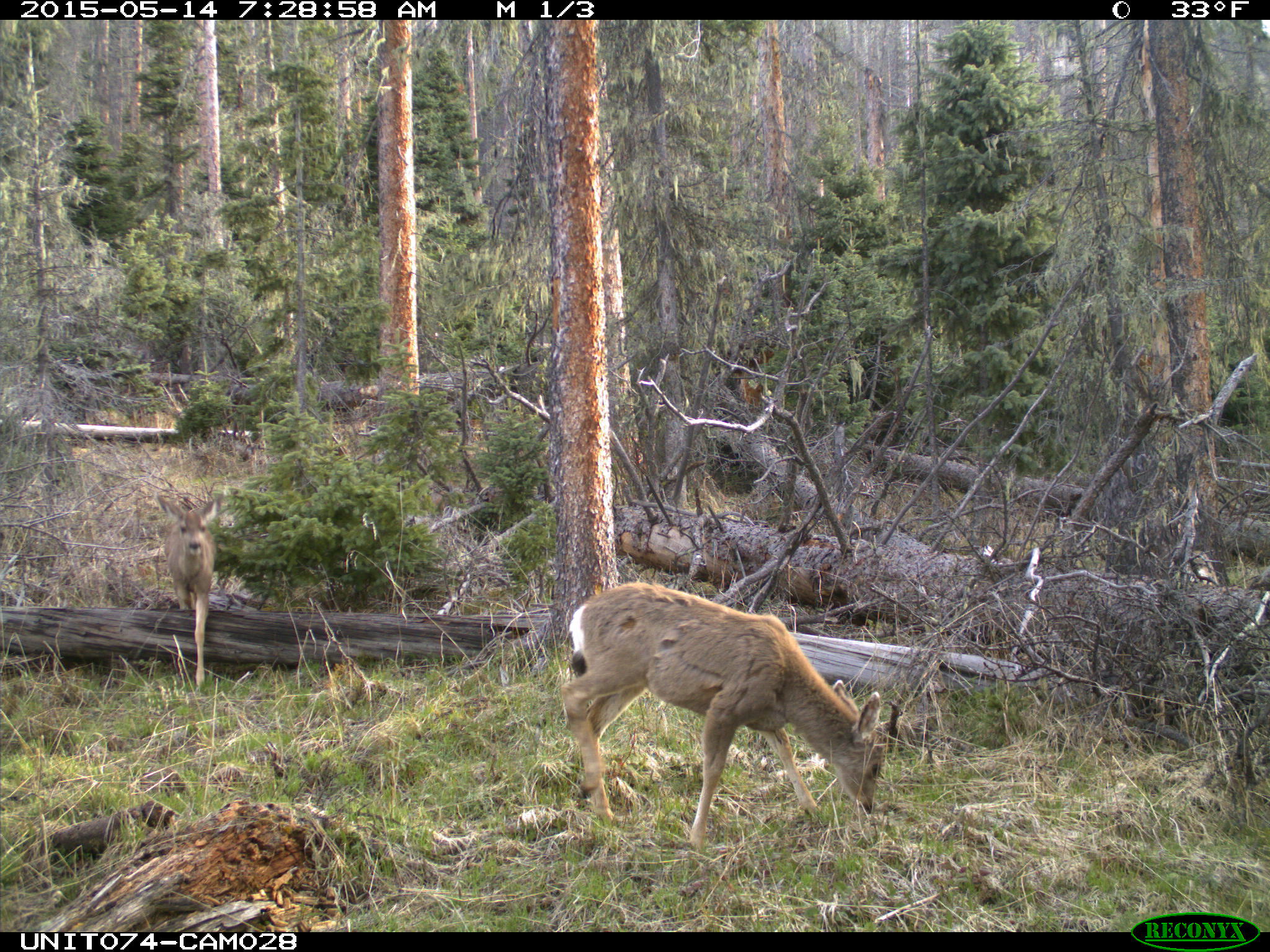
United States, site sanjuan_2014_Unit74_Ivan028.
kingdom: Animalia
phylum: Chordata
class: Mammalia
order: Artiodactyla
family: Cervidae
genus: Odocoileus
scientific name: Odocoileus hemionus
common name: mule deer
Odocoileus hemionus (mule deer).